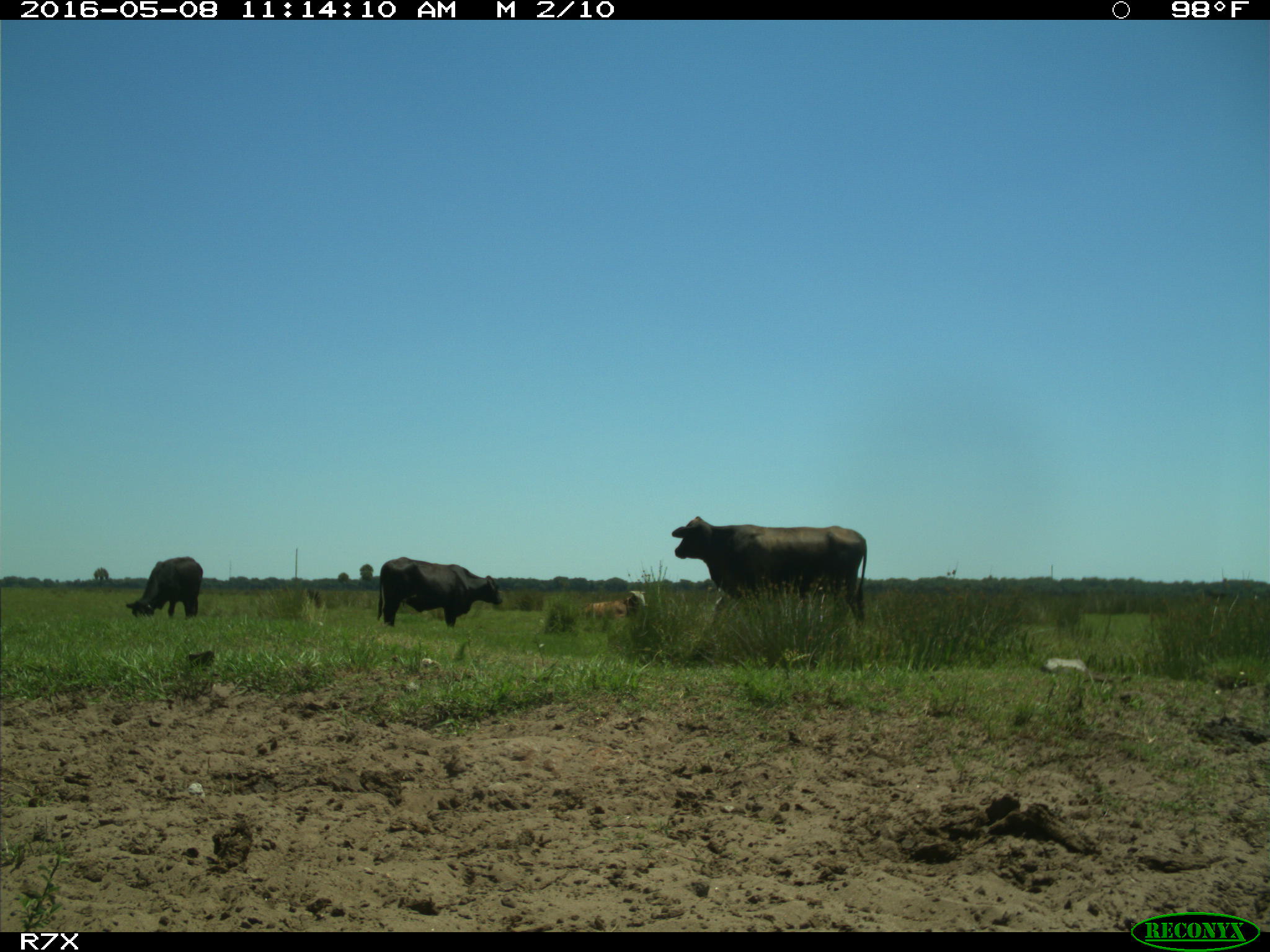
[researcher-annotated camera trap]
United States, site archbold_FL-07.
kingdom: Animalia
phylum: Chordata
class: Mammalia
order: Artiodactyla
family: Bovidae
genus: Bos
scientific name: Bos taurus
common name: domestic cow